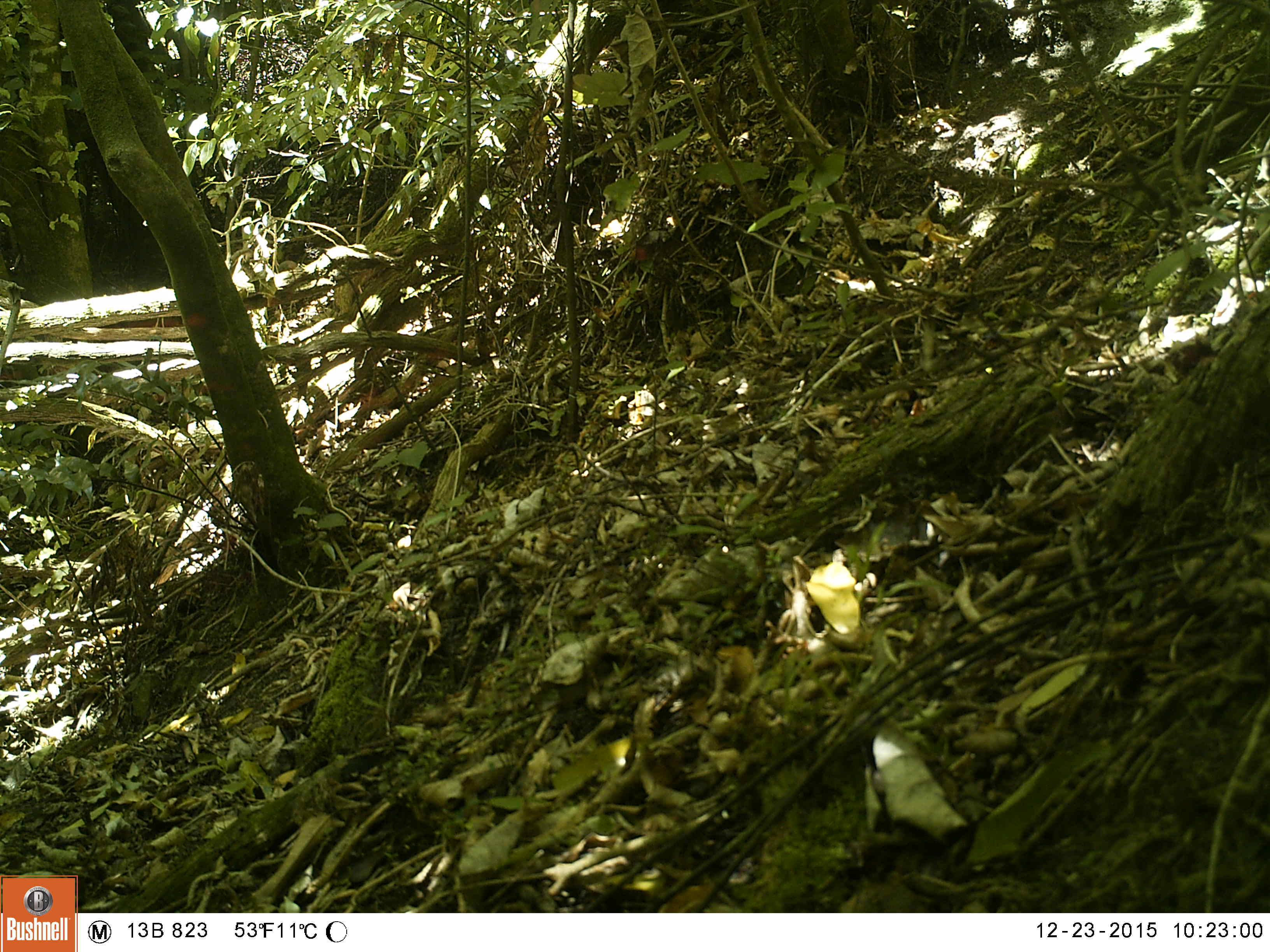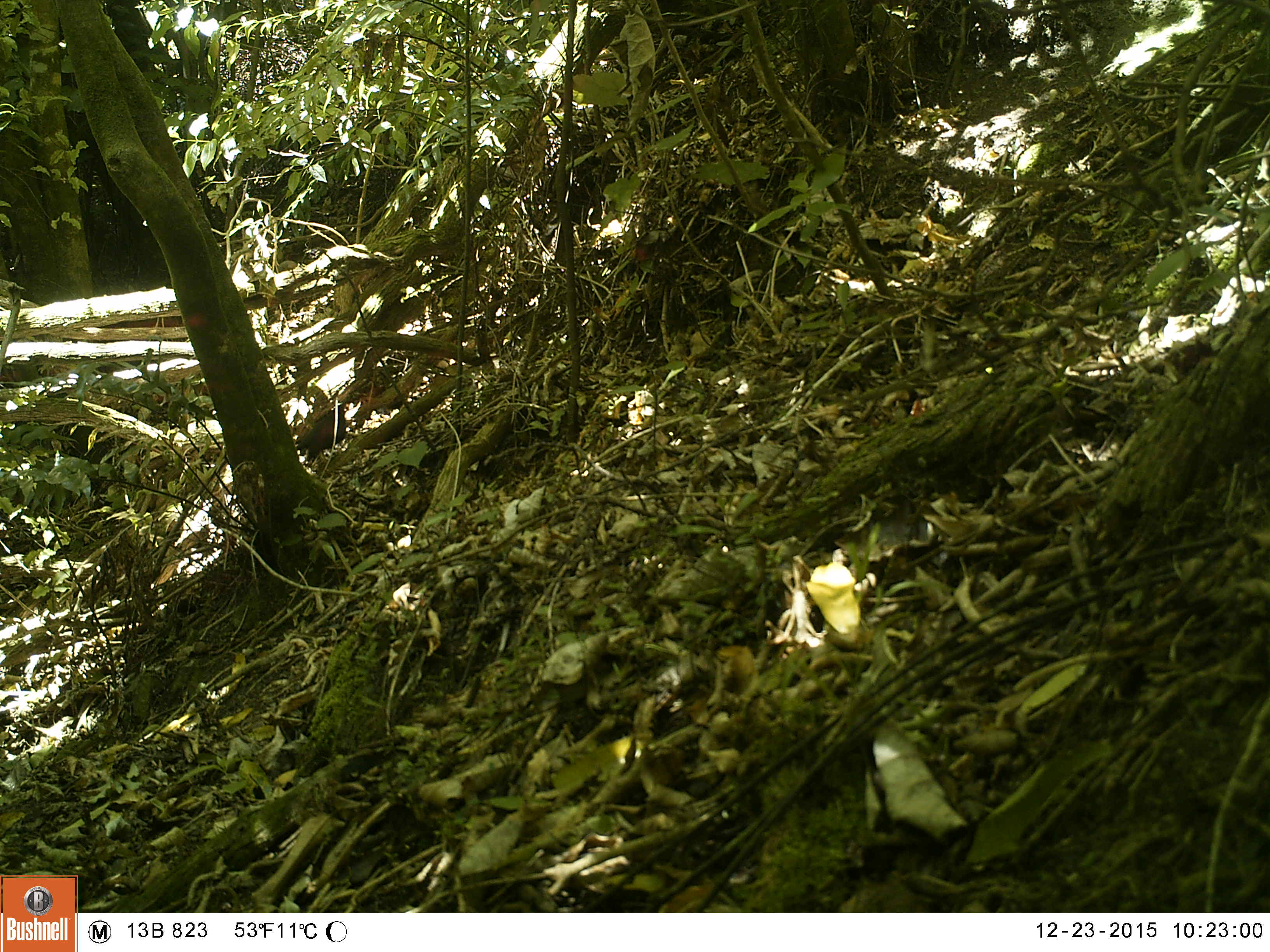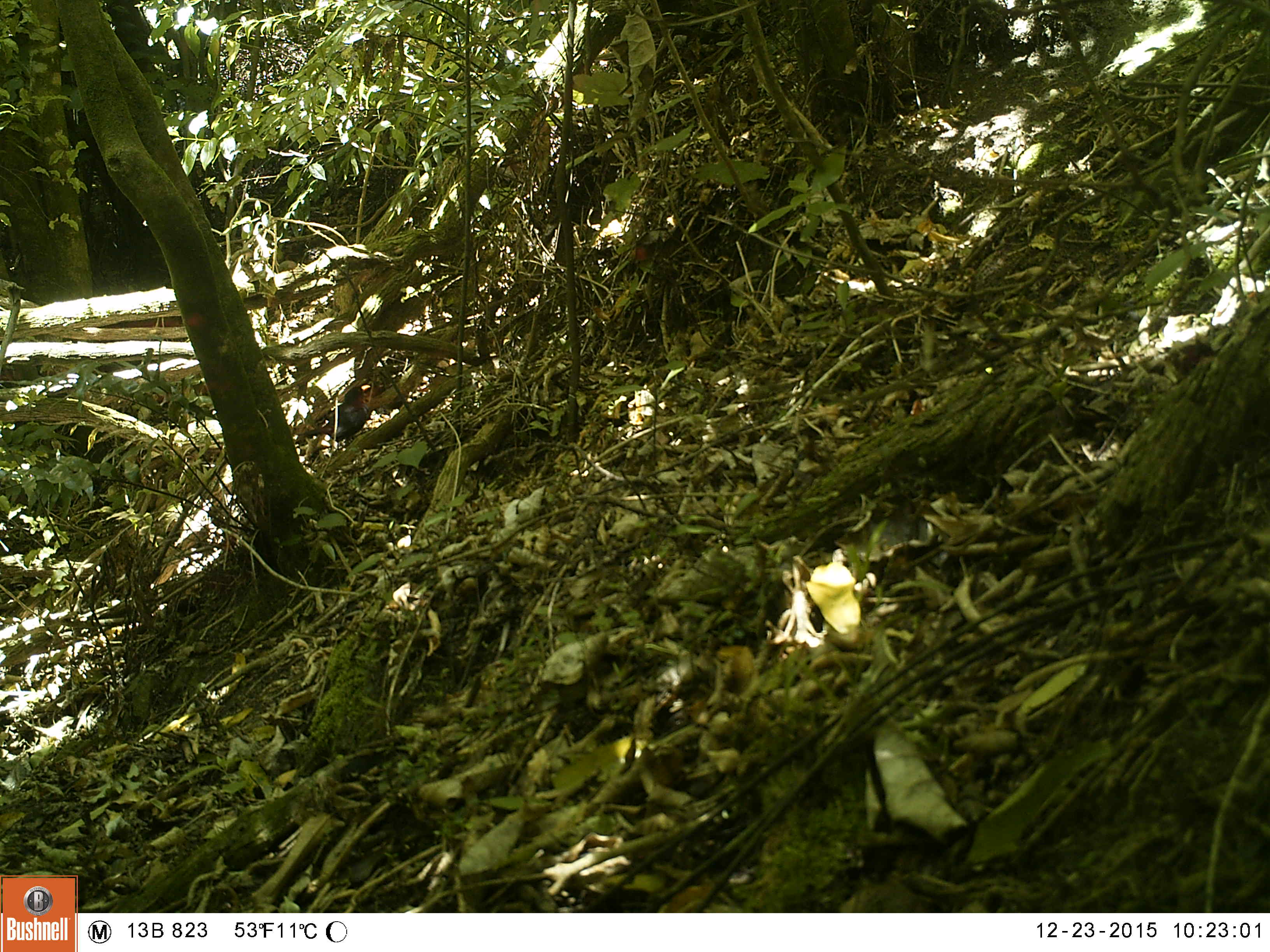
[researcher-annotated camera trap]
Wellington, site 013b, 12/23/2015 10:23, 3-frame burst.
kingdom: Animalia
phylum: Chordata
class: Aves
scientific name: Aves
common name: bird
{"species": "bird (Aves)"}